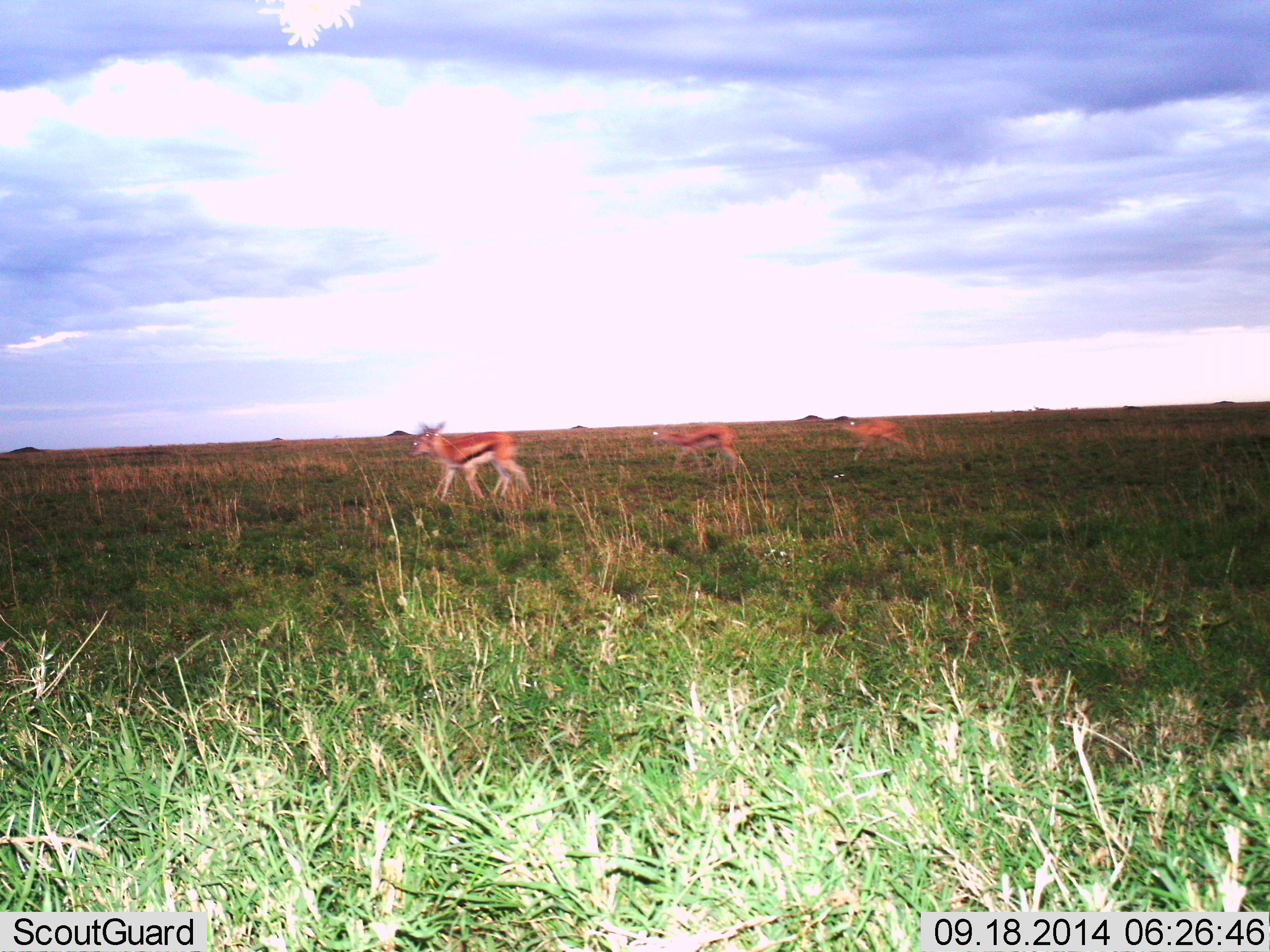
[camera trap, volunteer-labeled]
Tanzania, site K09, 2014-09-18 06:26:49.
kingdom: Animalia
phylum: Chordata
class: Mammalia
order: Artiodactyla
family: Bovidae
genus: Eudorcas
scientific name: Eudorcas thomsonii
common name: thomson's gazelle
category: gazellethomsons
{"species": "gazellethomsons (thomson's gazelle) (Eudorcas thomsonii)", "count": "3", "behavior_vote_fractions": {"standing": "20%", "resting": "0%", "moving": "90%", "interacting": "0%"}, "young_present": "10%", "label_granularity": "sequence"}